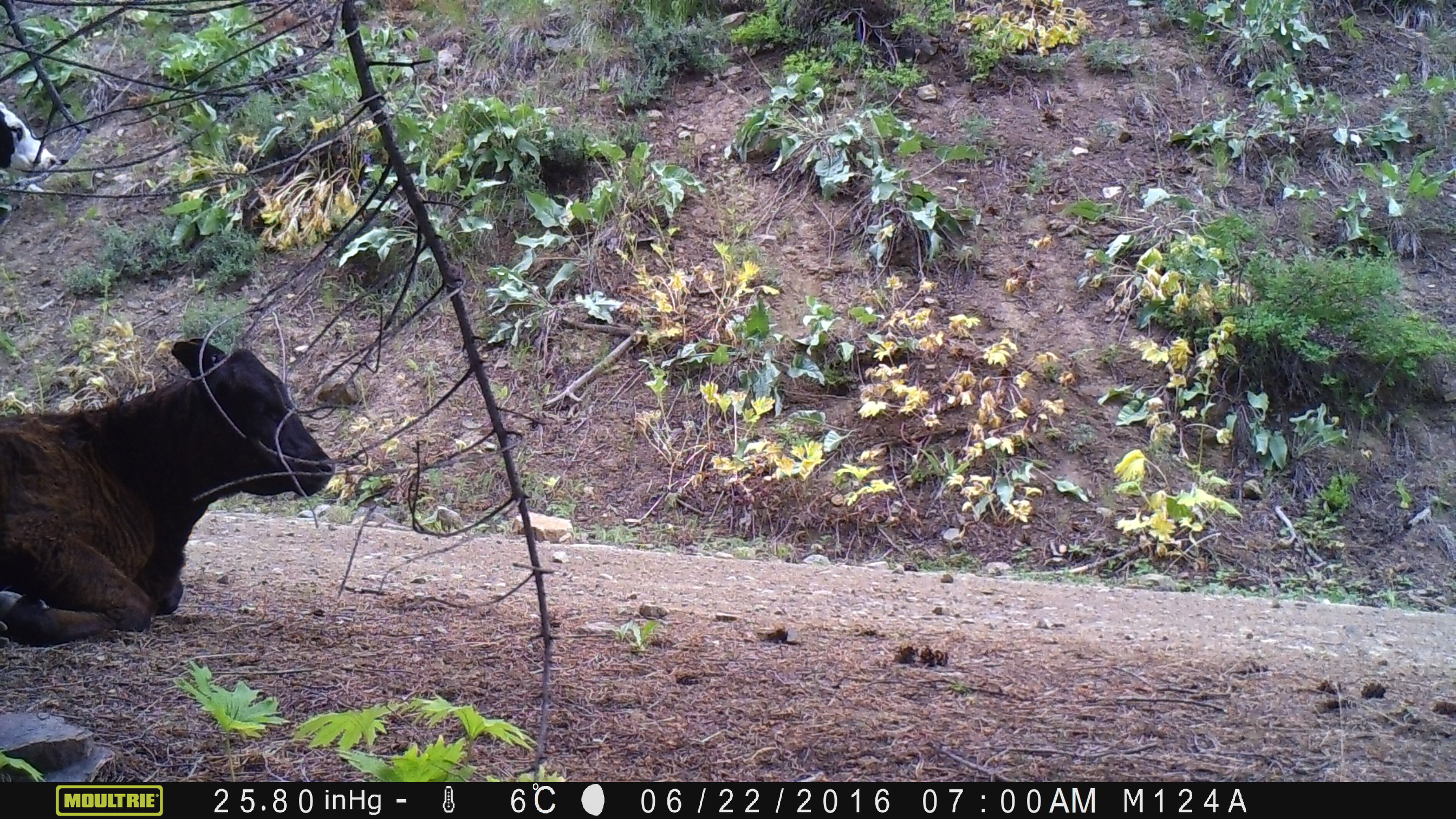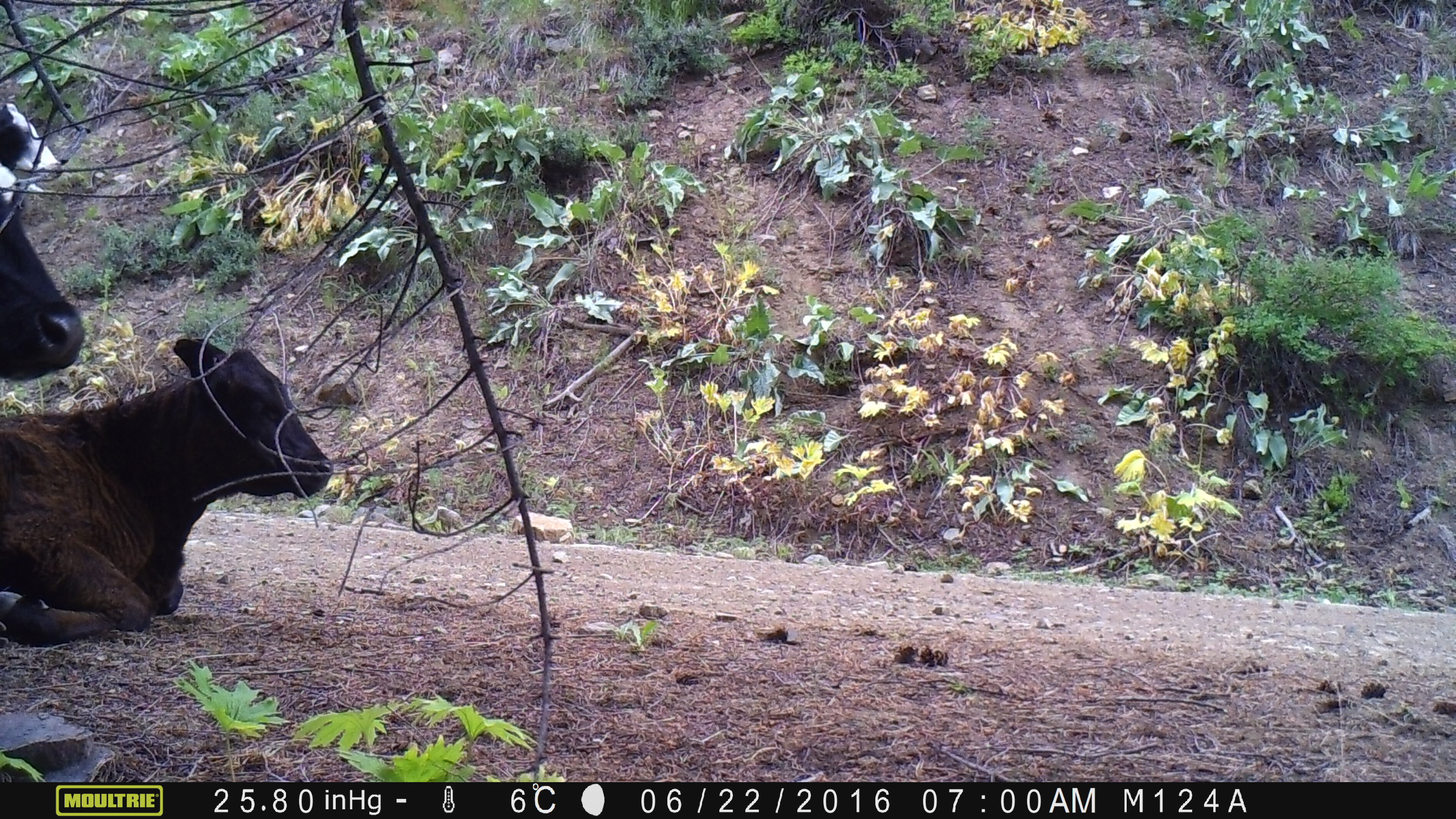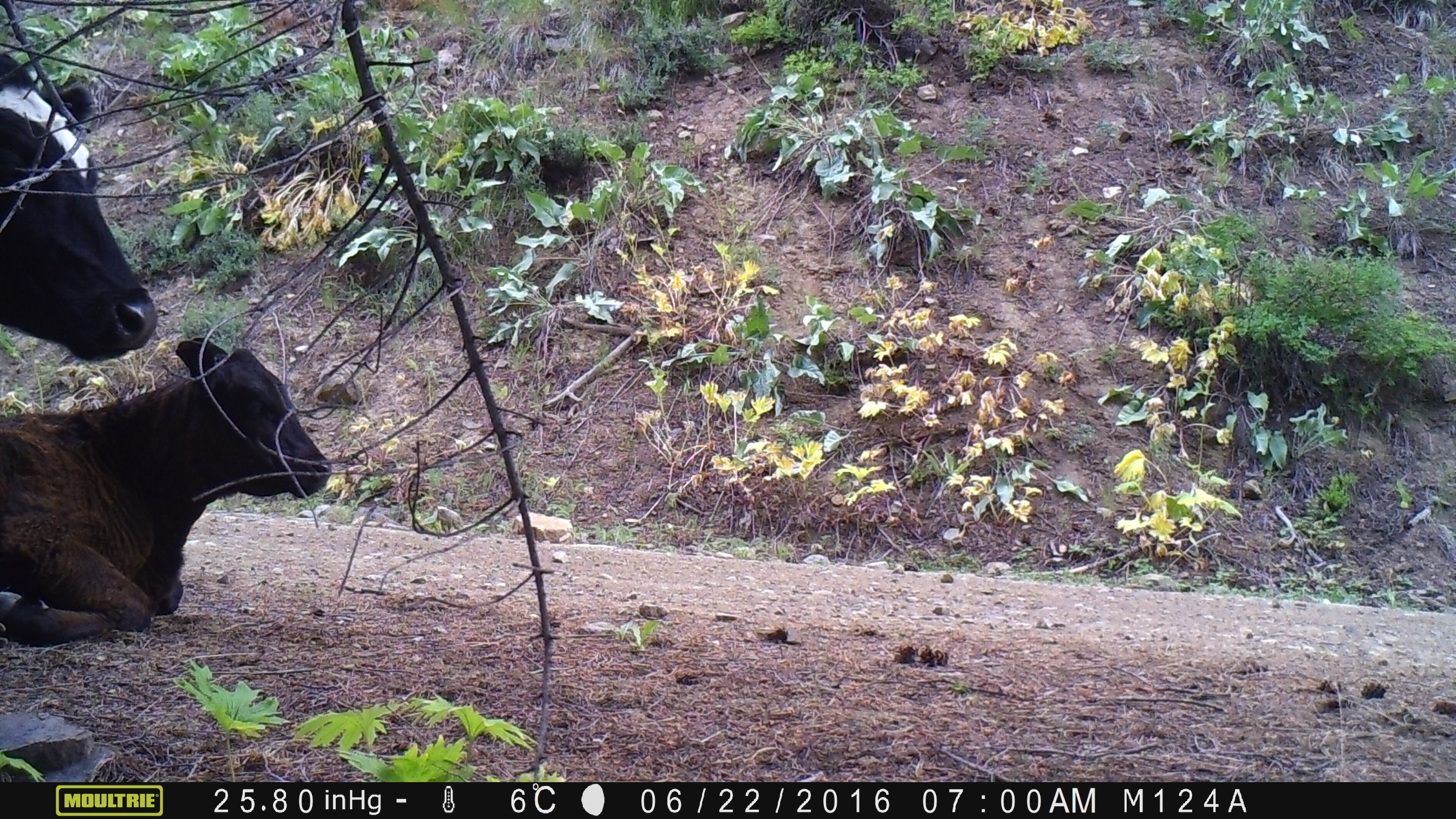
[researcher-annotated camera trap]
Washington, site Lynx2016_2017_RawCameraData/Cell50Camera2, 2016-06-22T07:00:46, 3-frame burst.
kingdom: Animalia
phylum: Chordata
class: Mammalia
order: Artiodactyla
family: Bovidae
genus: Bos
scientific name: Bos taurus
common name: domestic cattle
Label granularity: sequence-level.